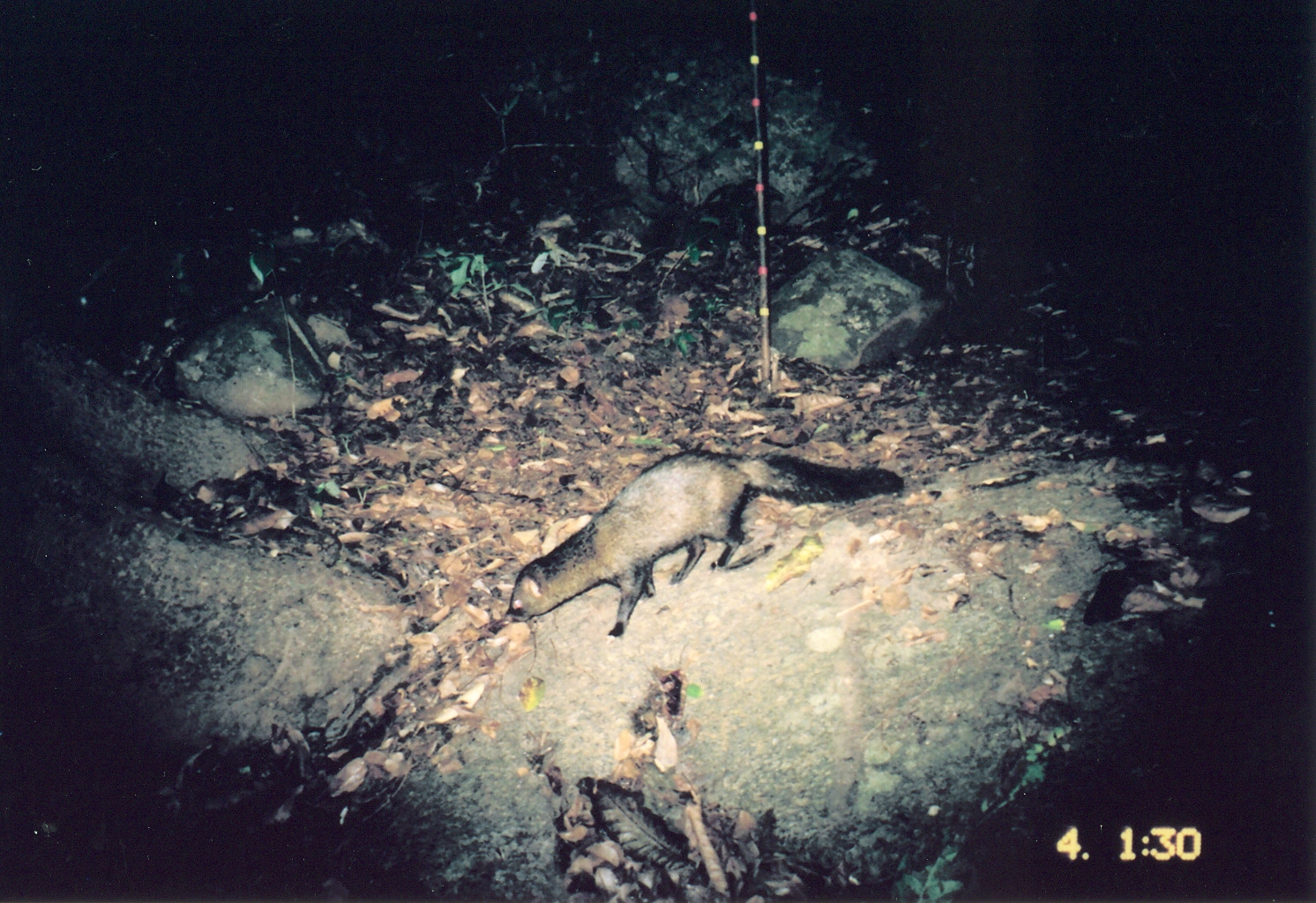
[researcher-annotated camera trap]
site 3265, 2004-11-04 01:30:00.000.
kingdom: Animalia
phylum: Chordata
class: Mammalia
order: Carnivora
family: Herpestidae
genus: Bdeogale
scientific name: Bdeogale crassicauda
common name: bushy-tailed mongoose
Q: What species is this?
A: Bdeogale crassicauda (bushy-tailed mongoose).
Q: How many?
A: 1.